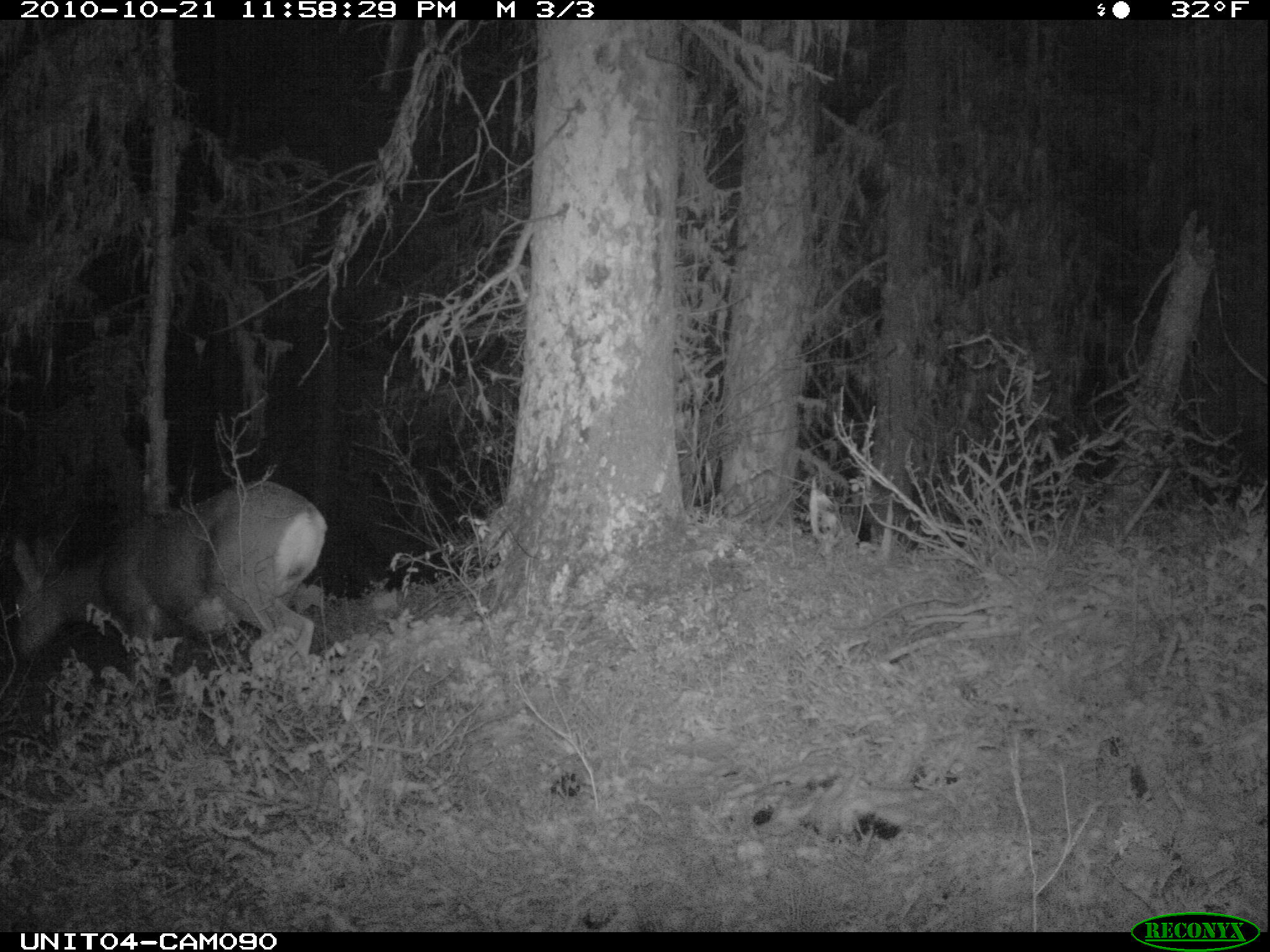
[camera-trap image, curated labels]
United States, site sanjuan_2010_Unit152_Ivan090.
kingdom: Animalia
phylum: Chordata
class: Mammalia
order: Artiodactyla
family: Cervidae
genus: Odocoileus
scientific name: Odocoileus hemionus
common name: mule deer